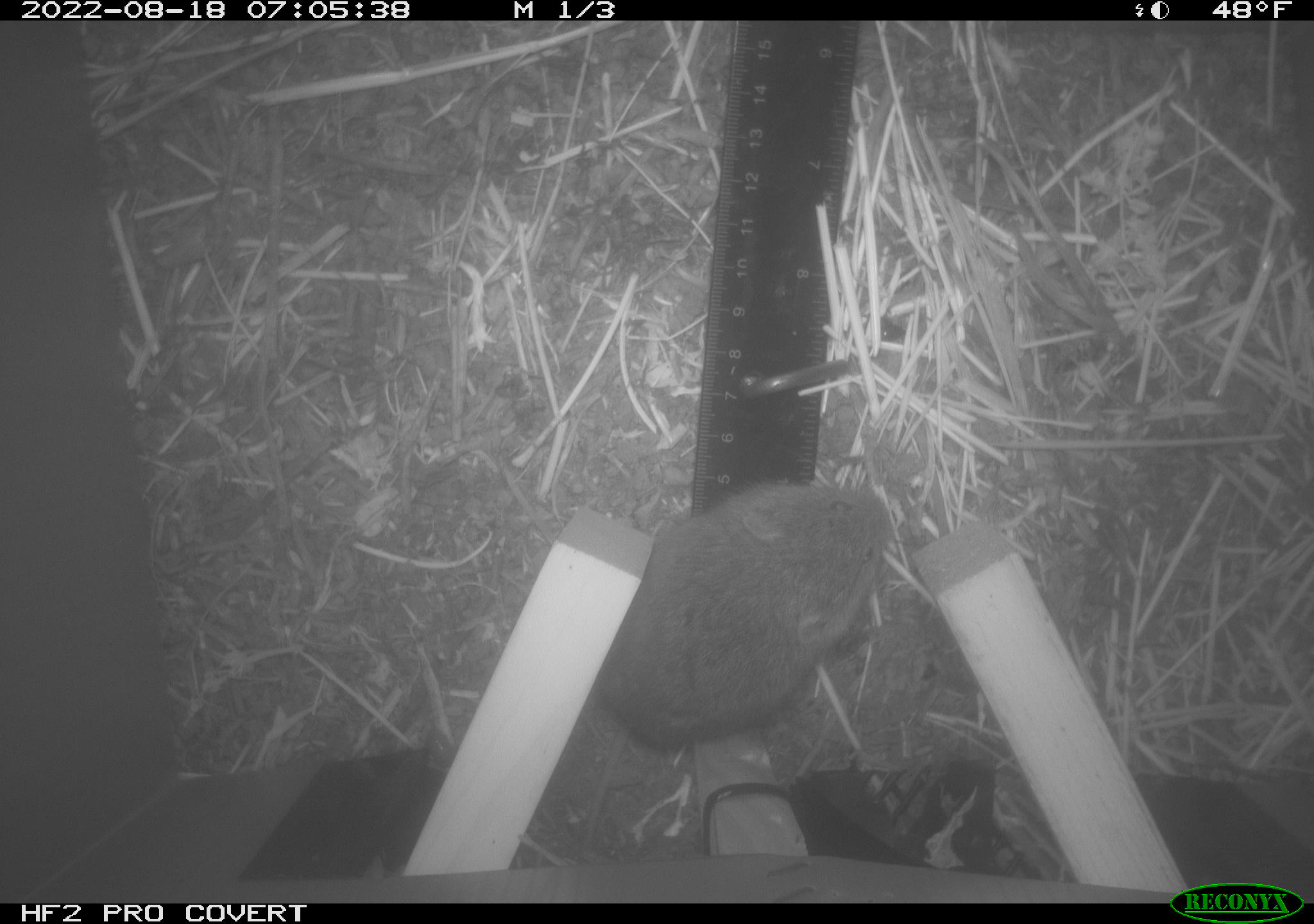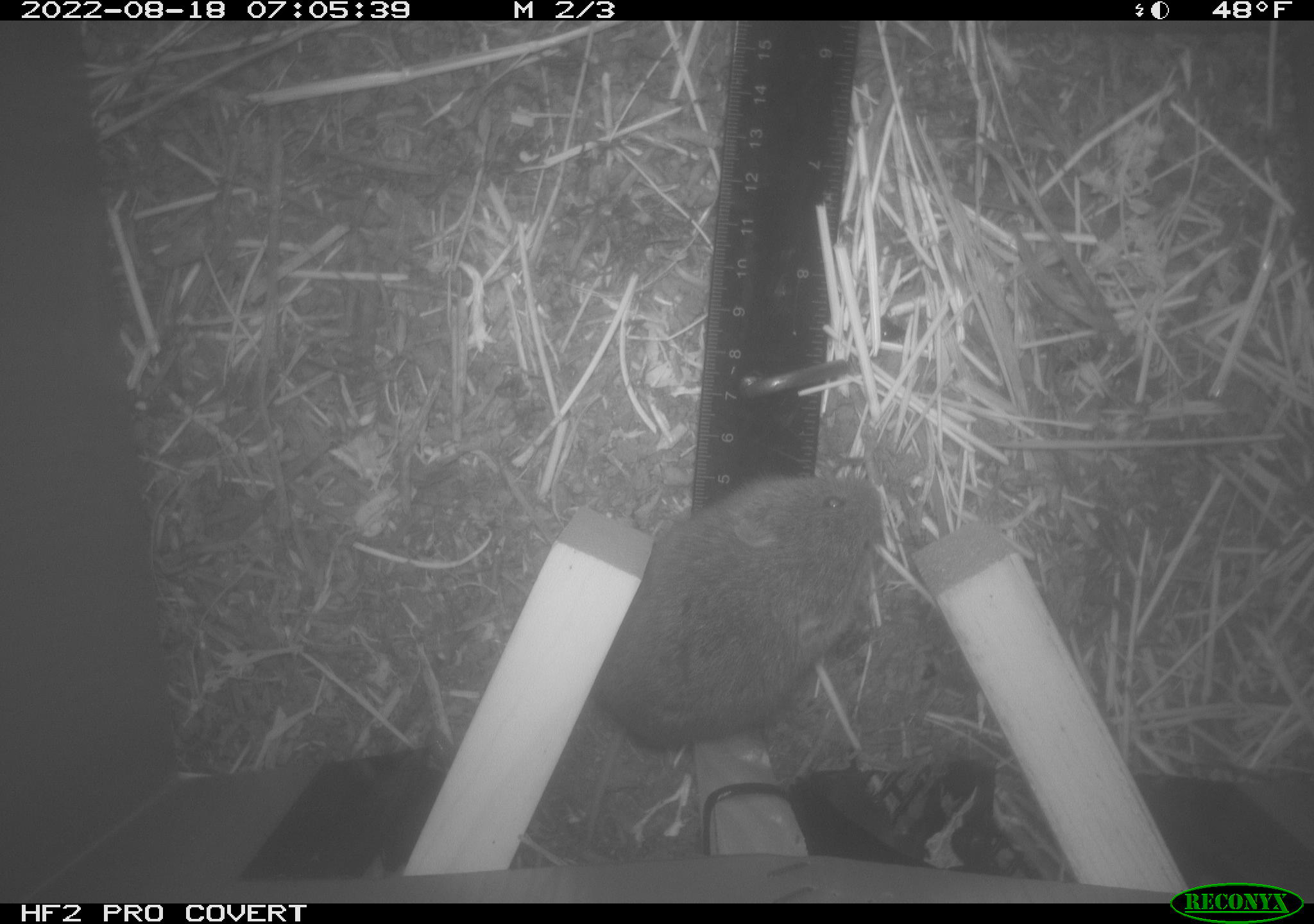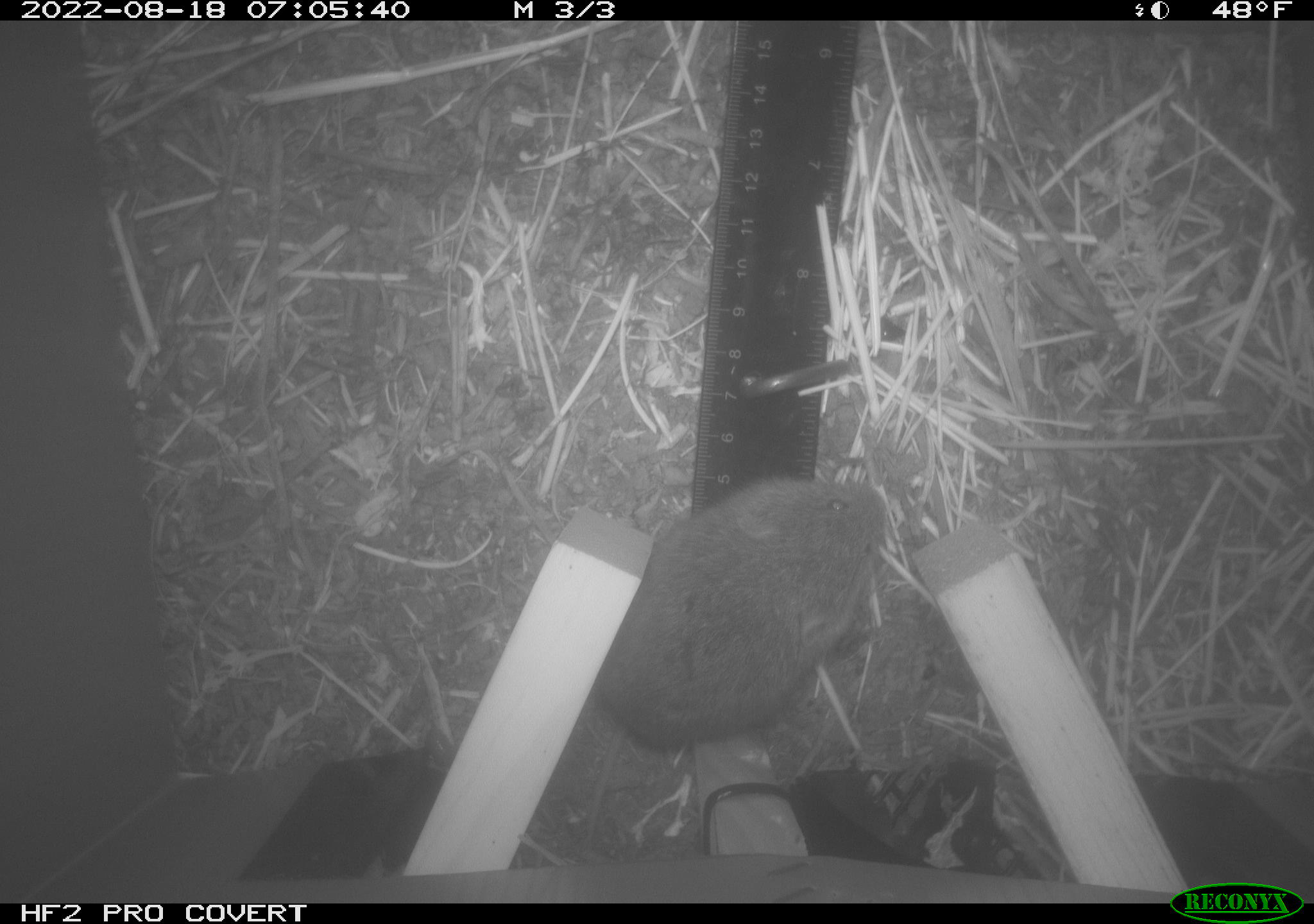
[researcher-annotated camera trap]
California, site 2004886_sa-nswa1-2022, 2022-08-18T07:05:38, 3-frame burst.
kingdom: Animalia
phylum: Chordata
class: Mammalia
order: Rodentia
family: Cricetidae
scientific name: Cricetidae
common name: hamsters, voles, lemmings, and allies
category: cricetidae family